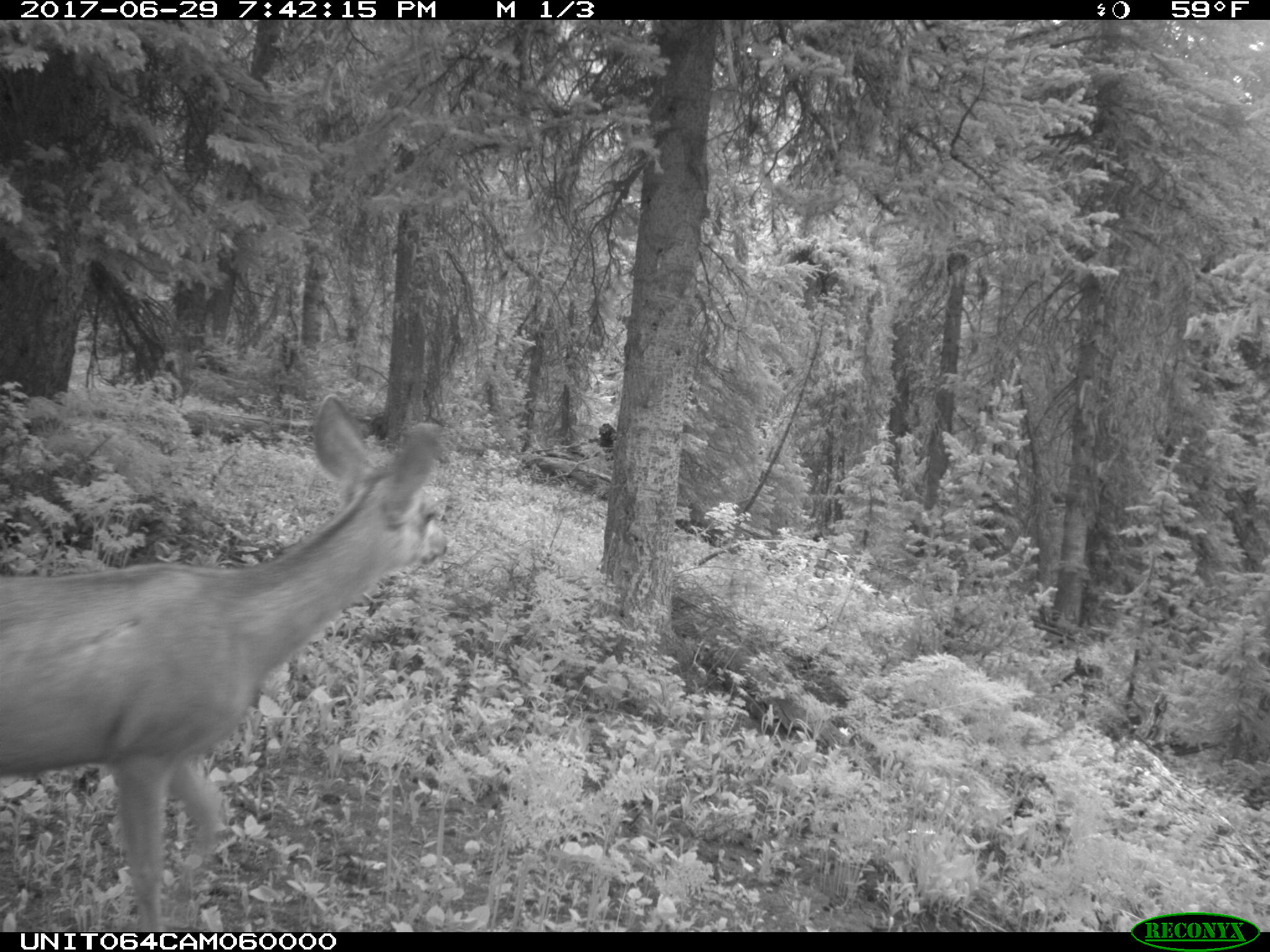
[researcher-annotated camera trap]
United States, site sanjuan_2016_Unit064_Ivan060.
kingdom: Animalia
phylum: Chordata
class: Mammalia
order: Artiodactyla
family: Cervidae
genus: Odocoileus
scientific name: Odocoileus hemionus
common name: mule deer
Odocoileus hemionus (mule deer).